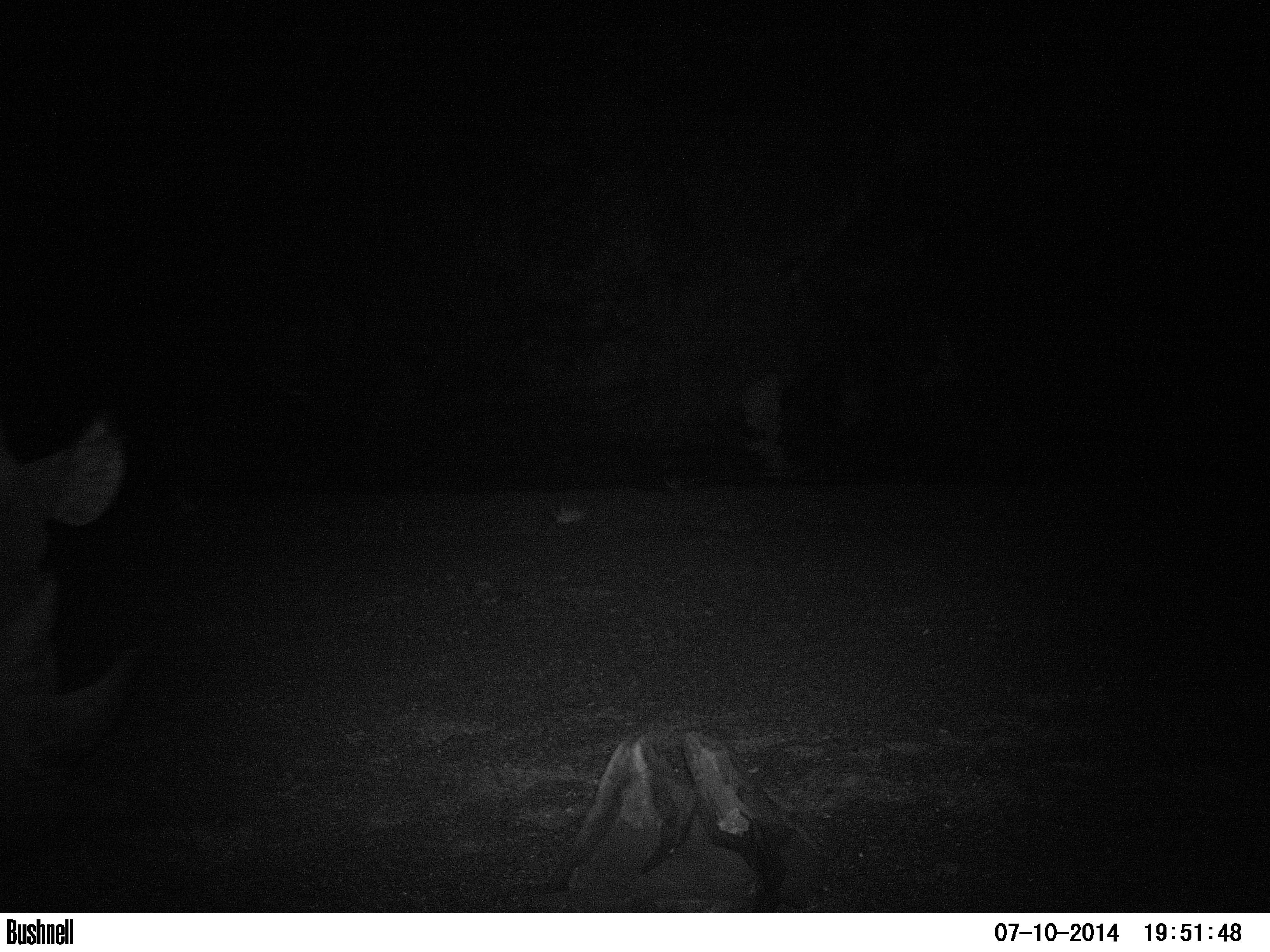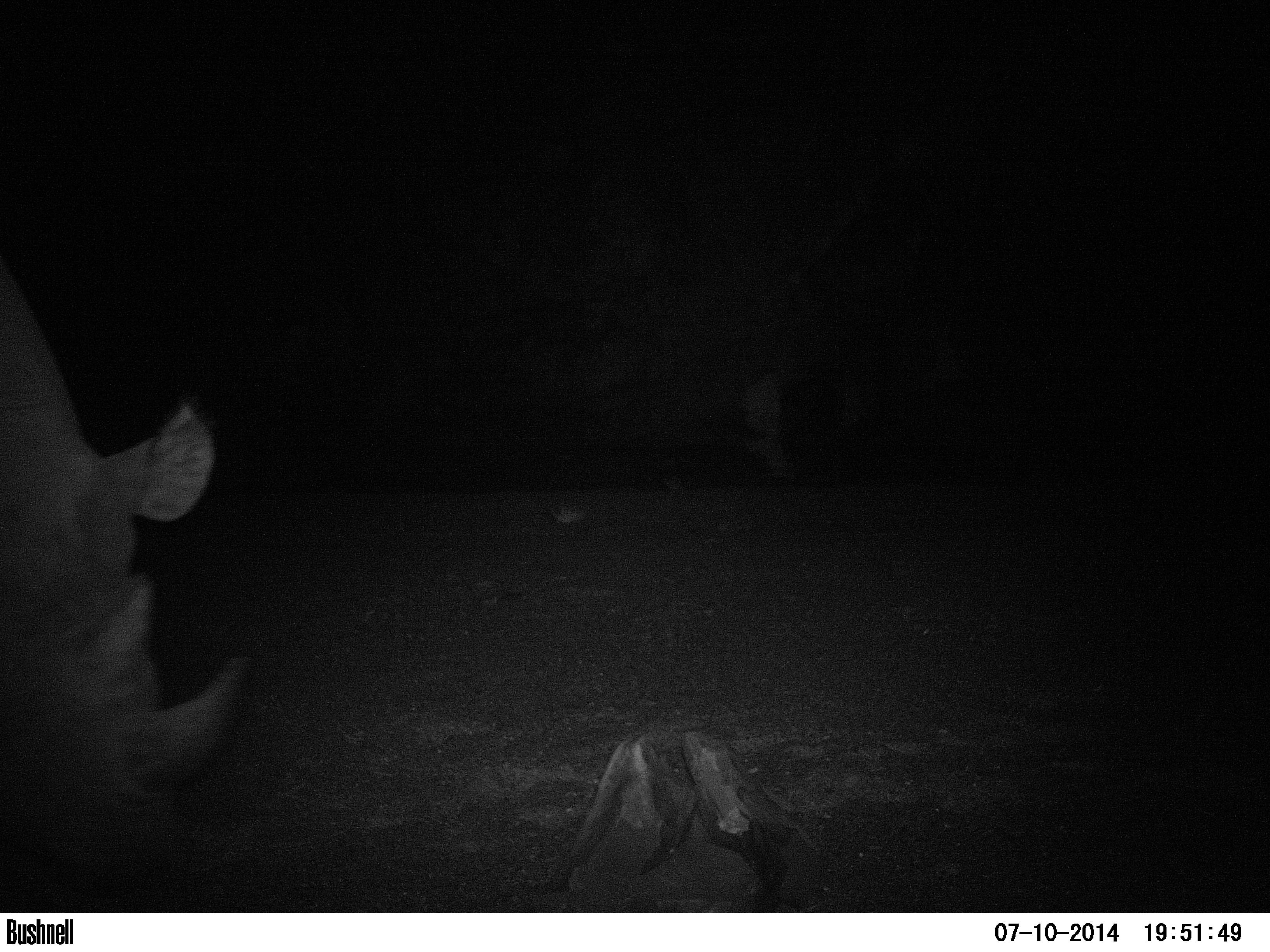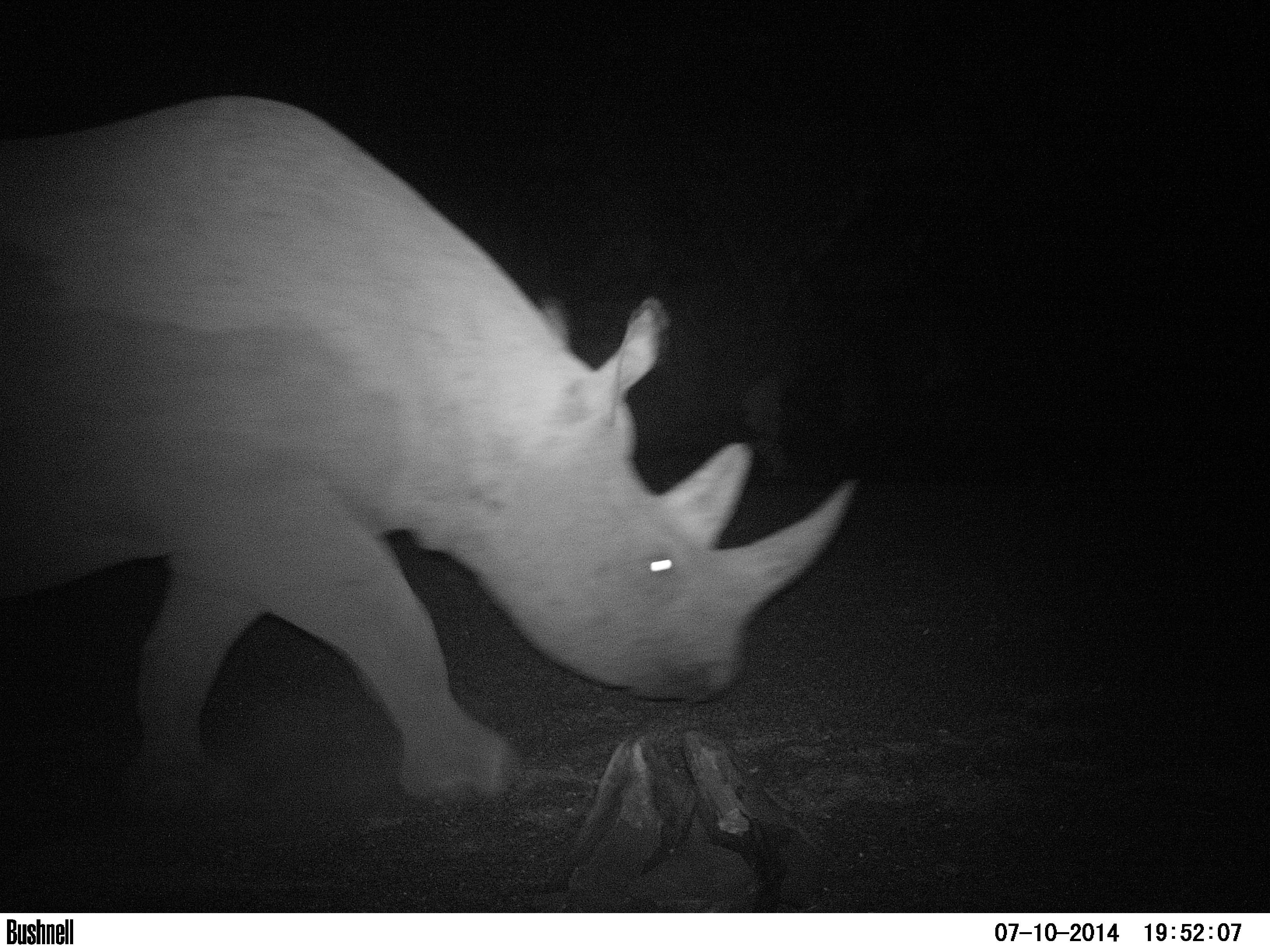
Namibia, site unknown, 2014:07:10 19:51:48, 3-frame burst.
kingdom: Animalia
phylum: Chordata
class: Mammalia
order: Perissodactyla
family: Rhinocerotidae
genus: Diceros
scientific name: Diceros bicornis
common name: black rhinoceros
Diceros bicornis (black rhinoceros).